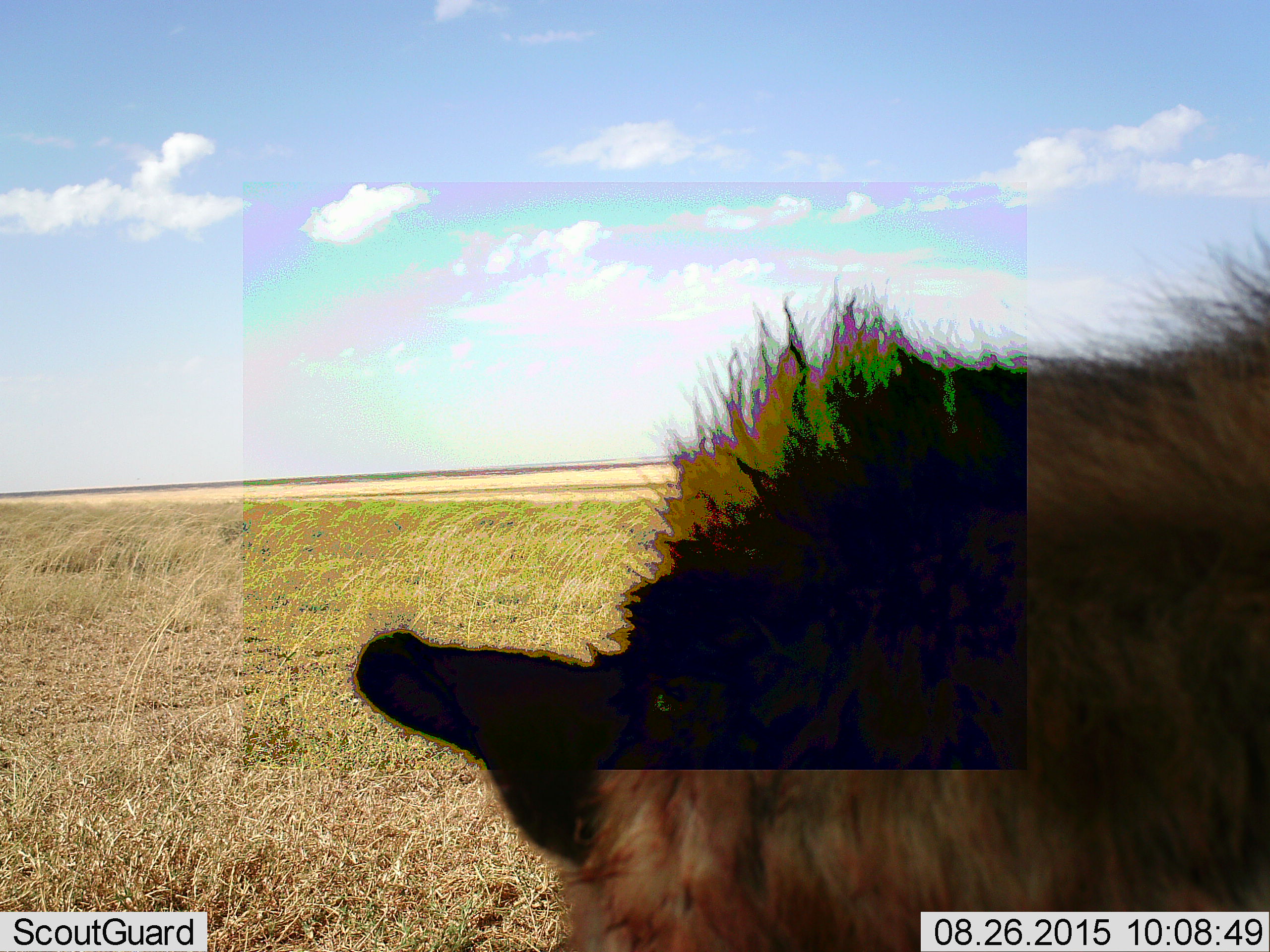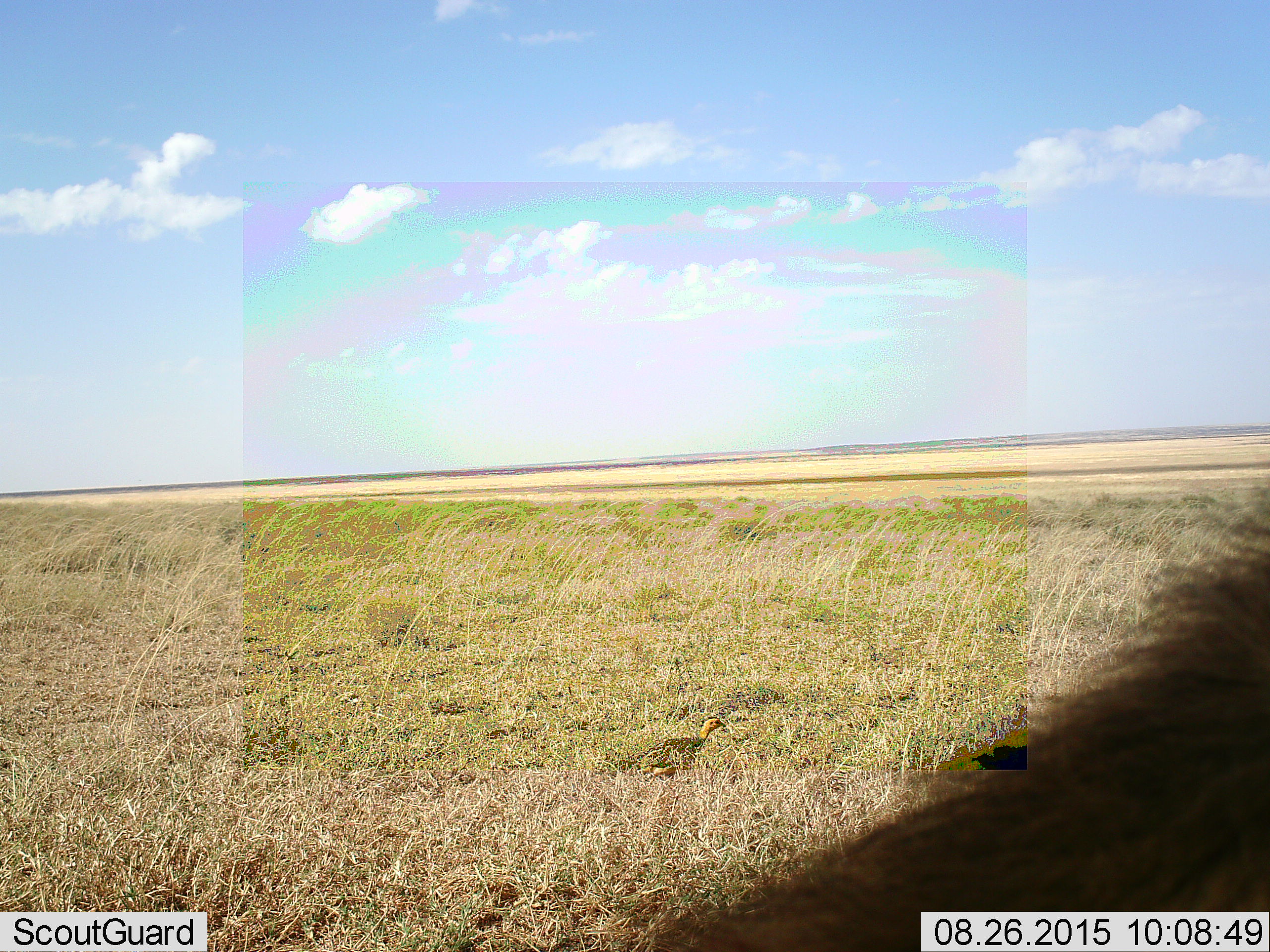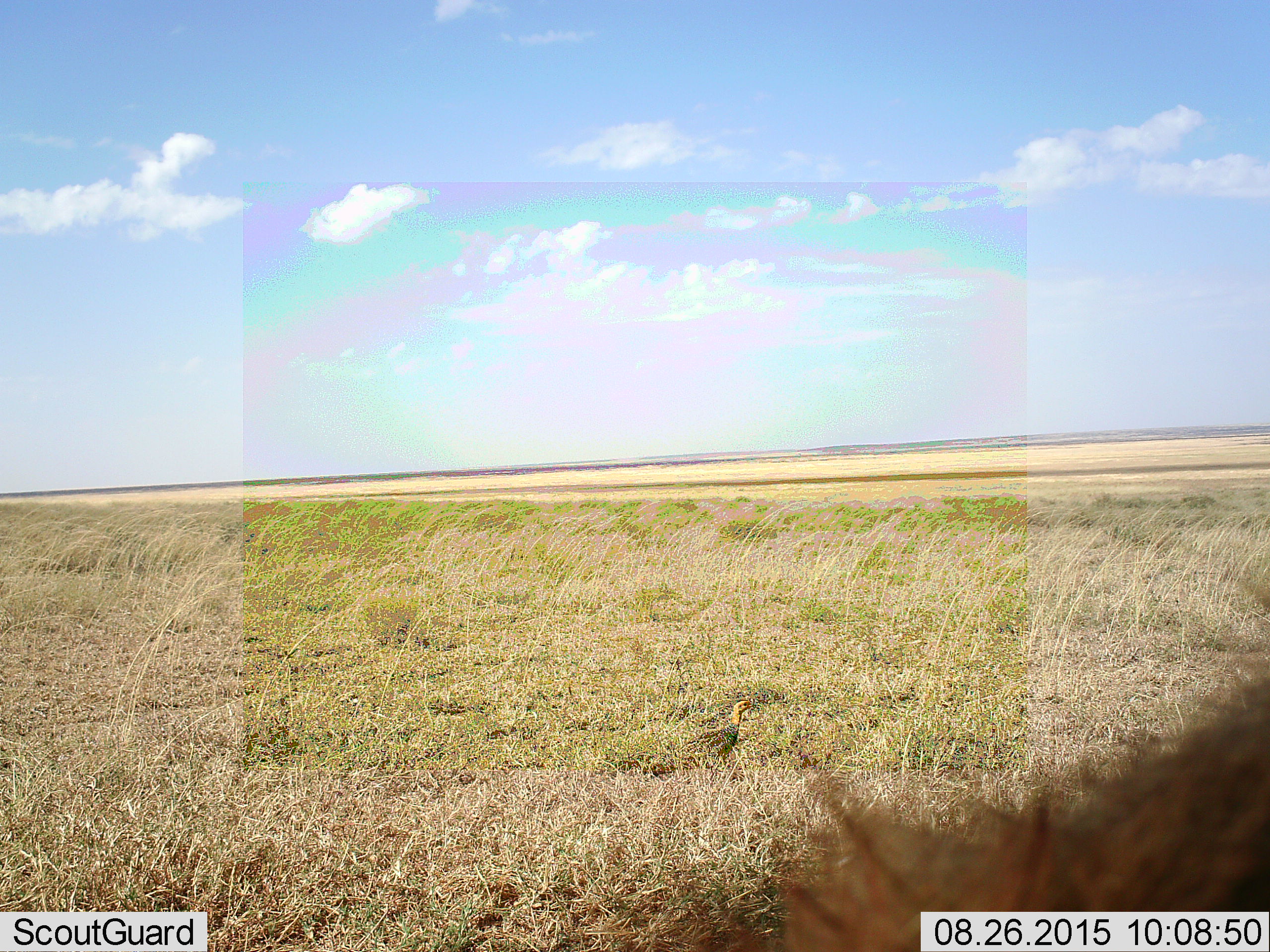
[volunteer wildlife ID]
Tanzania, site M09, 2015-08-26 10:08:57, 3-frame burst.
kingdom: Animalia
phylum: Chordata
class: Mammalia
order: Carnivora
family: Hyaenidae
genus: Crocuta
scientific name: Crocuta crocuta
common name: spotted hyena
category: hyenaspotted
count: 1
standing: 50%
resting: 0%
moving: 50%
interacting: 0%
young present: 0%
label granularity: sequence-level